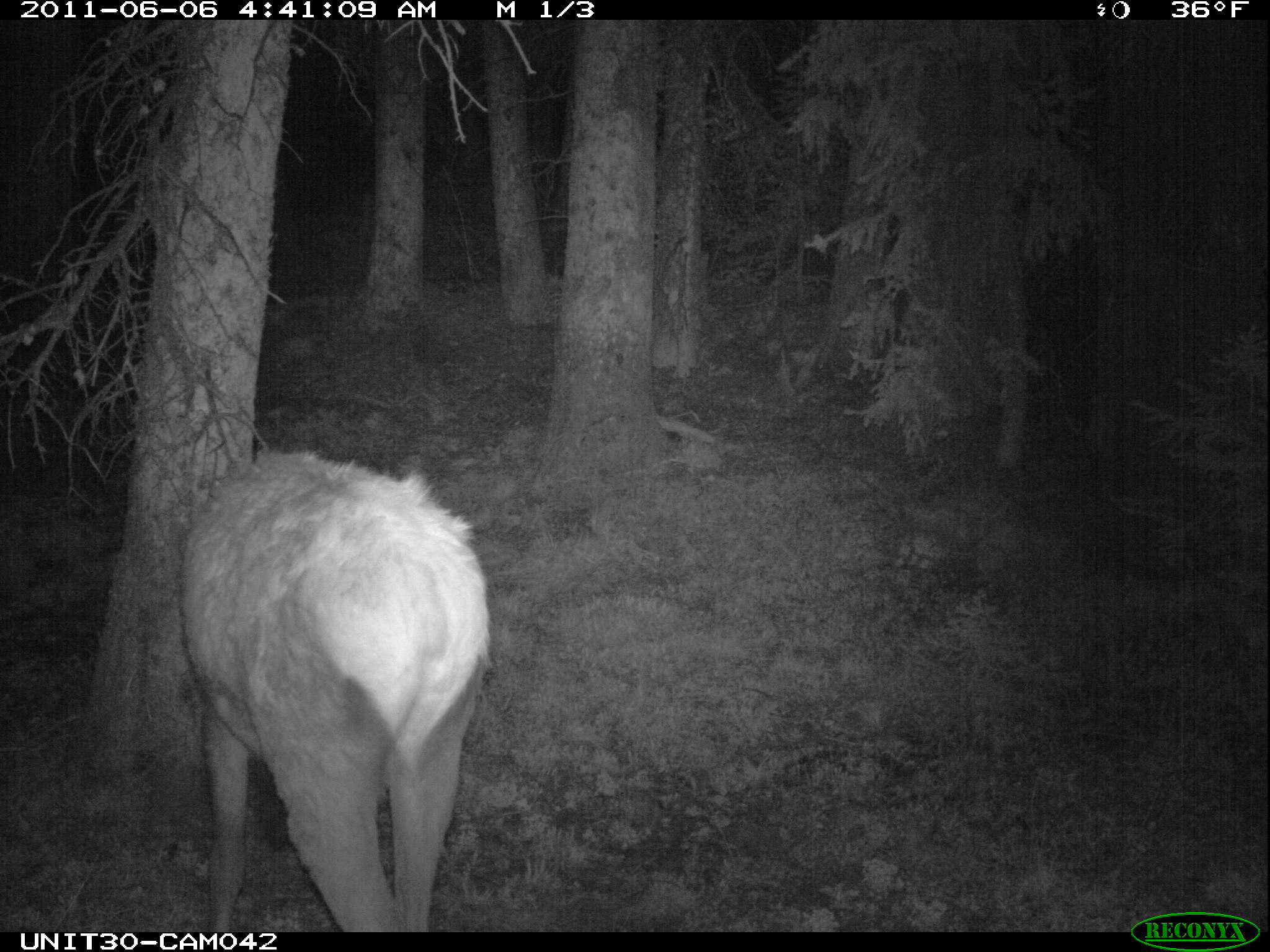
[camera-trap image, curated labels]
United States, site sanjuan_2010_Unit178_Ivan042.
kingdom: Animalia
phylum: Chordata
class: Mammalia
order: Artiodactyla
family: Cervidae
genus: Cervus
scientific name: Cervus elaphus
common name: red deer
Cervus elaphus (red deer).